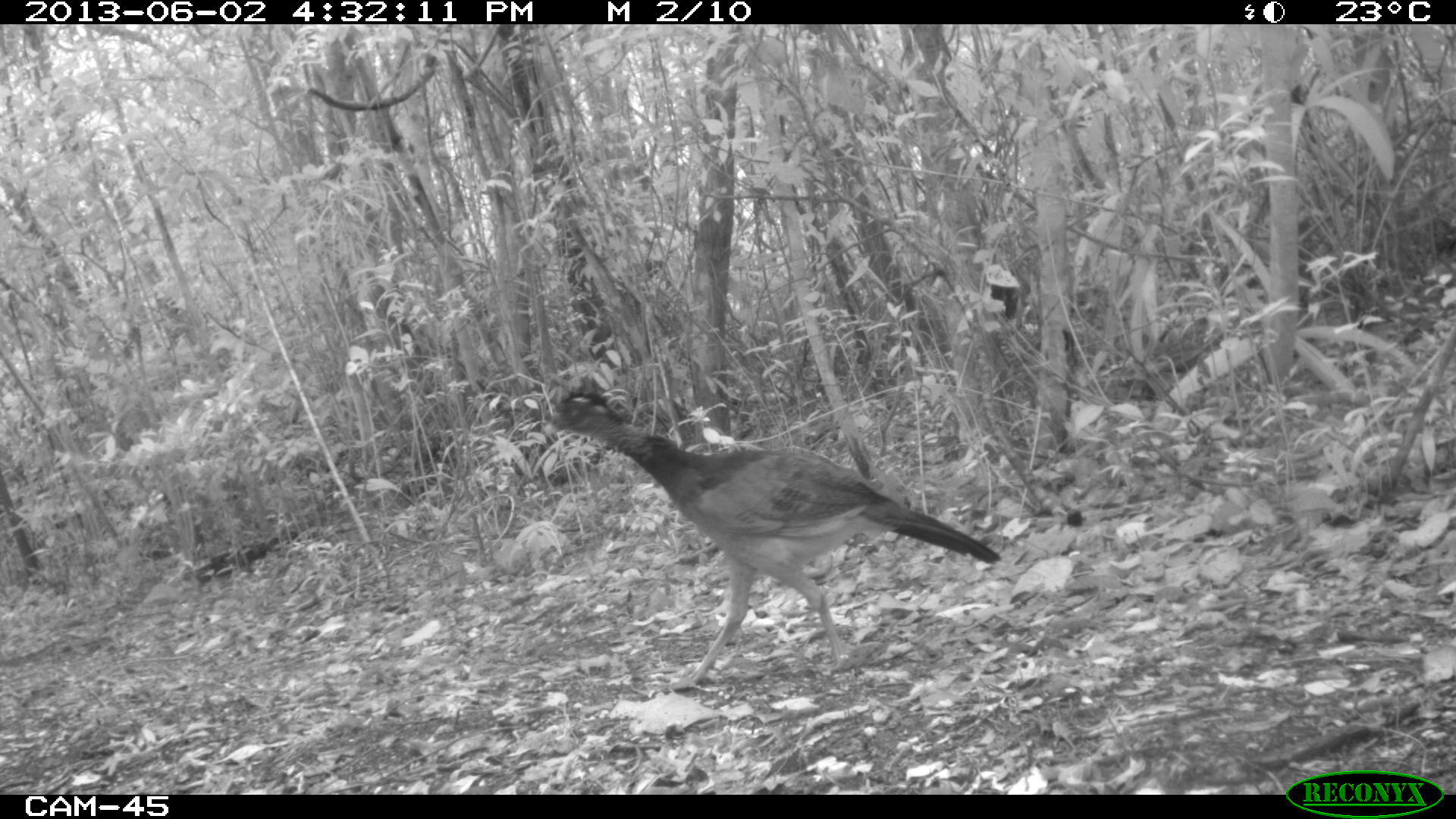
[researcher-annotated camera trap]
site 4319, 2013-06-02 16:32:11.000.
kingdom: Animalia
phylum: Chordata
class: Aves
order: Galliformes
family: Cracidae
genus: Crax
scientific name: Crax rubra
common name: great curassow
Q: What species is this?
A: Crax rubra (great curassow).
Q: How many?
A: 1.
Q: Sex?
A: Female.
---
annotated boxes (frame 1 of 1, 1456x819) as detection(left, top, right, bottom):
crax rubra: detection(540, 390, 1001, 685)